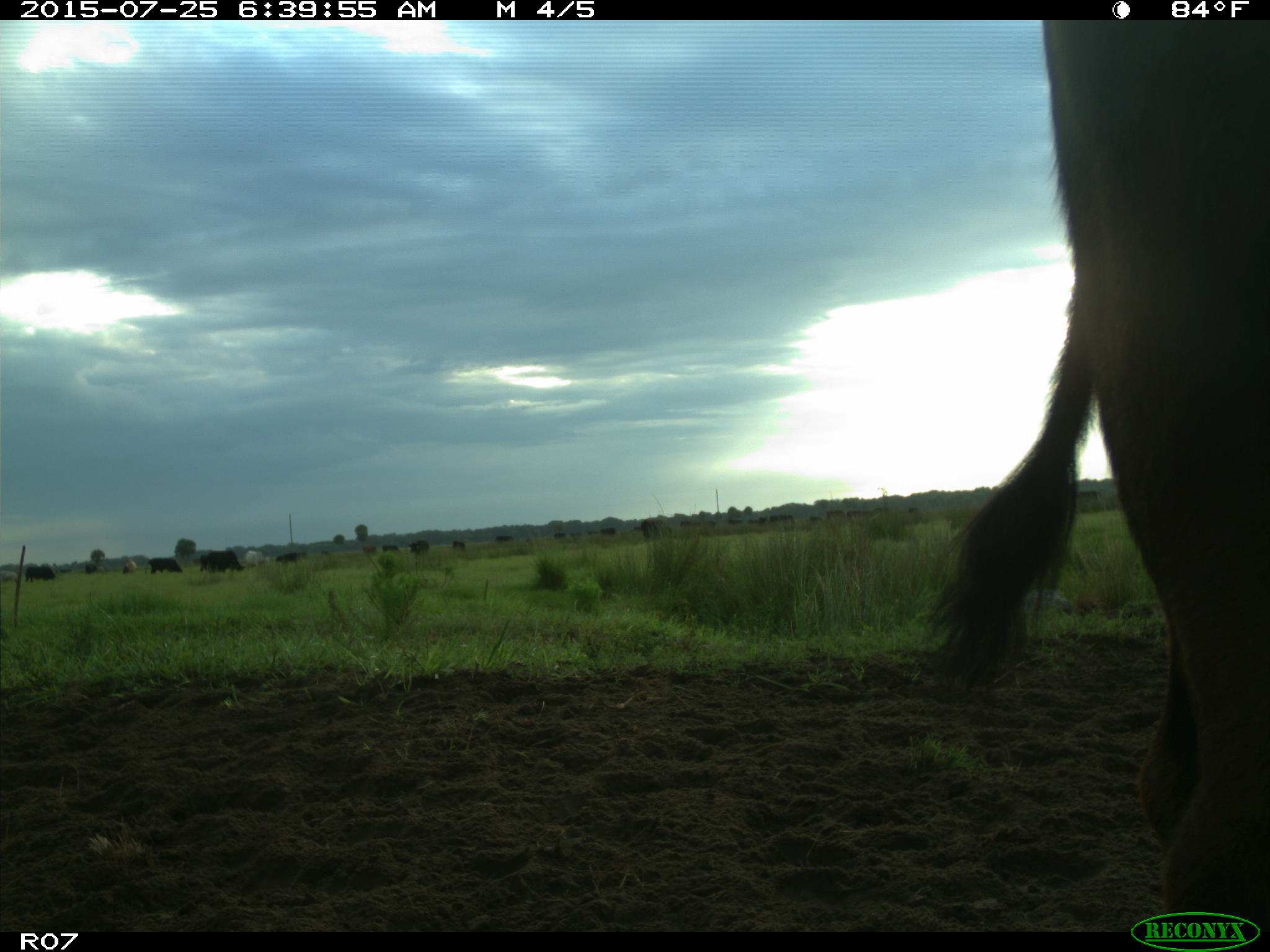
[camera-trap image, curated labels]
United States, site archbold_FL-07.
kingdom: Animalia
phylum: Chordata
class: Mammalia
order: Artiodactyla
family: Bovidae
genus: Bos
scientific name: Bos taurus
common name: domestic cow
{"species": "Bos taurus (domestic cow)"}